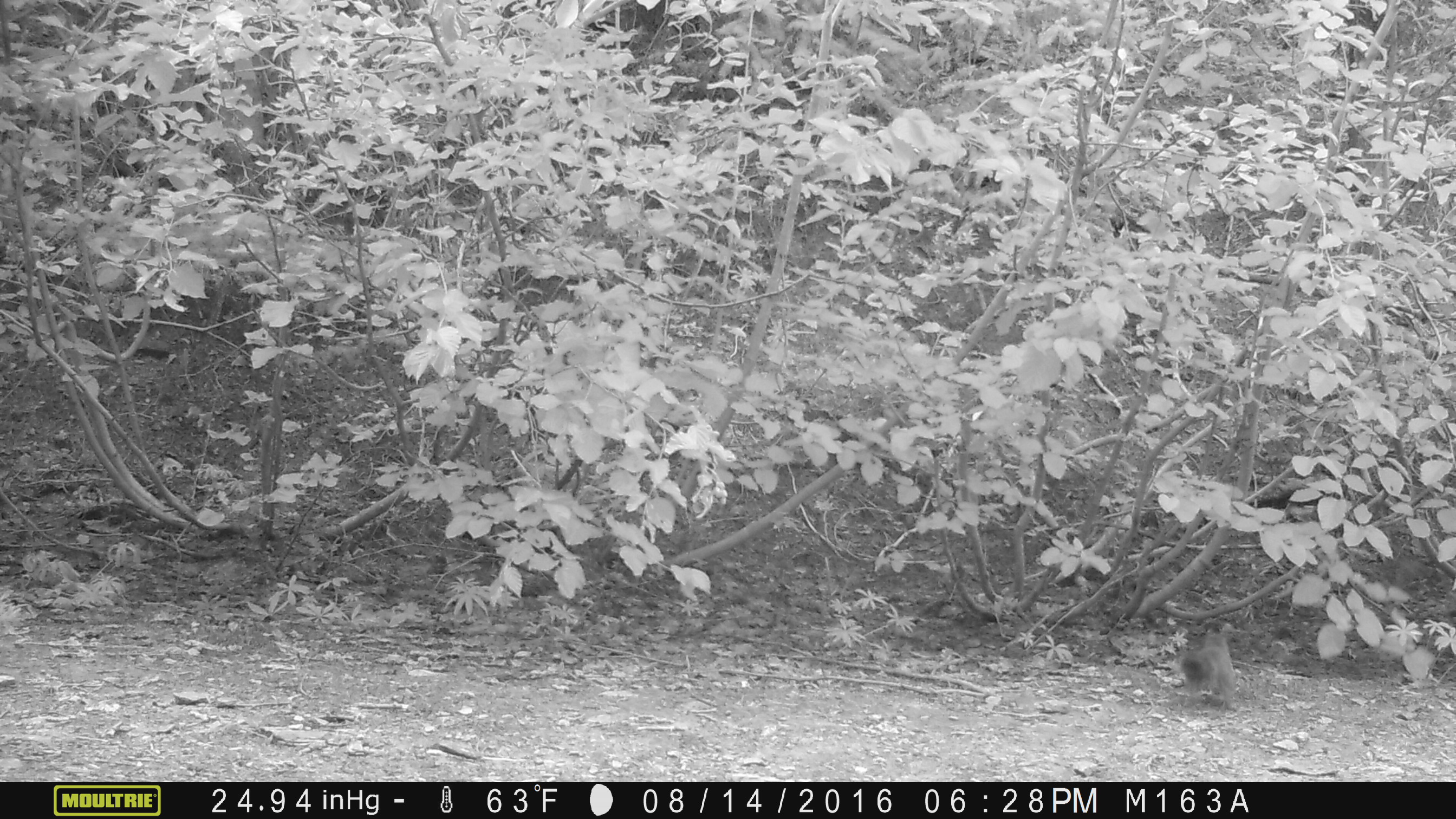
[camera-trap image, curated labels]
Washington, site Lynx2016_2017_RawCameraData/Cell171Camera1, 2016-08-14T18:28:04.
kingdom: Animalia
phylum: Chordata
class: Mammalia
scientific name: Mammalia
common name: small mammal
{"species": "small mammal (Mammalia)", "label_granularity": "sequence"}